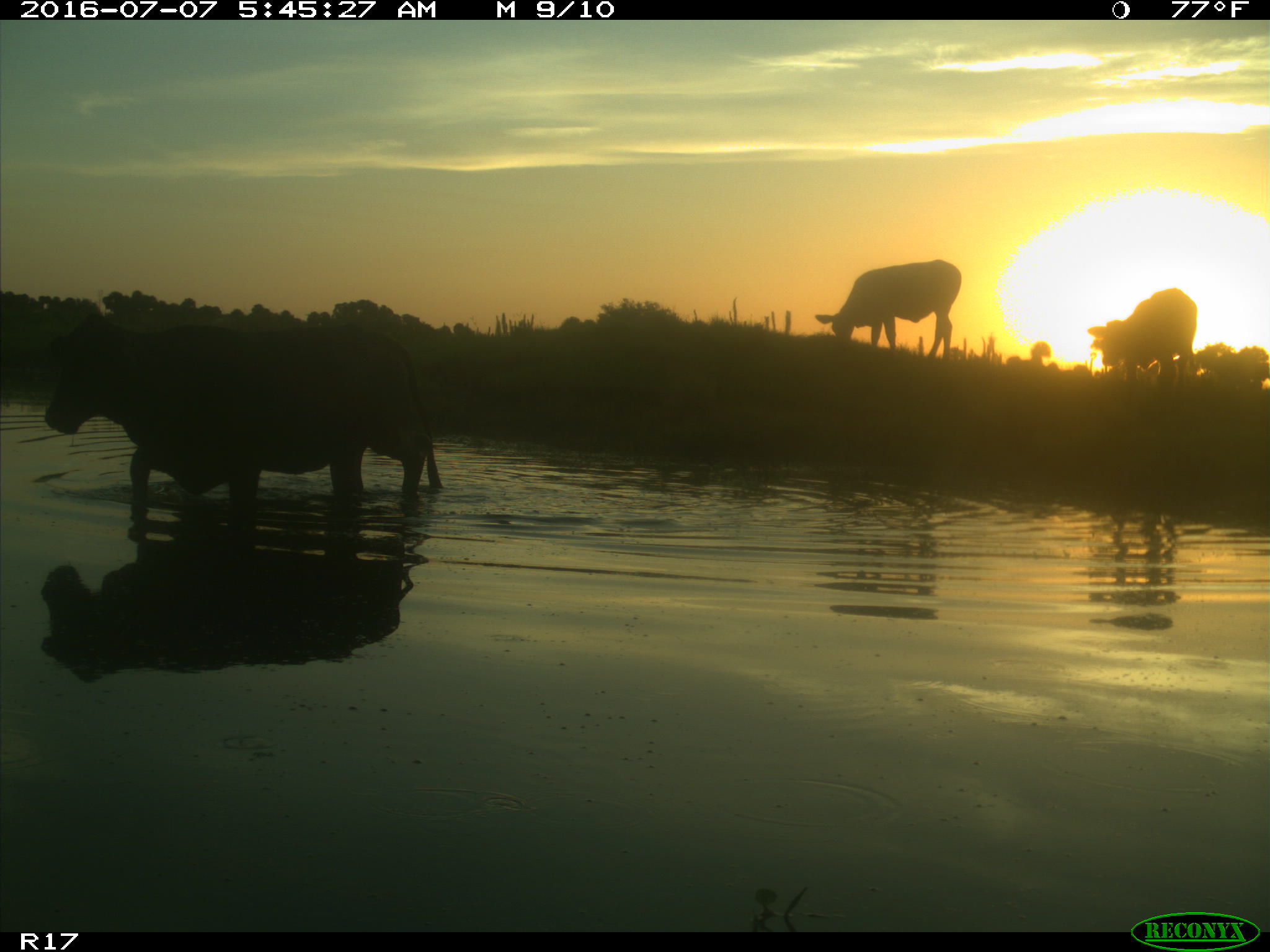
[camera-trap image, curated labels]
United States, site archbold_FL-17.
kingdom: Animalia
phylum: Chordata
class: Mammalia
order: Artiodactyla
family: Bovidae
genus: Bos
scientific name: Bos taurus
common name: domestic cow